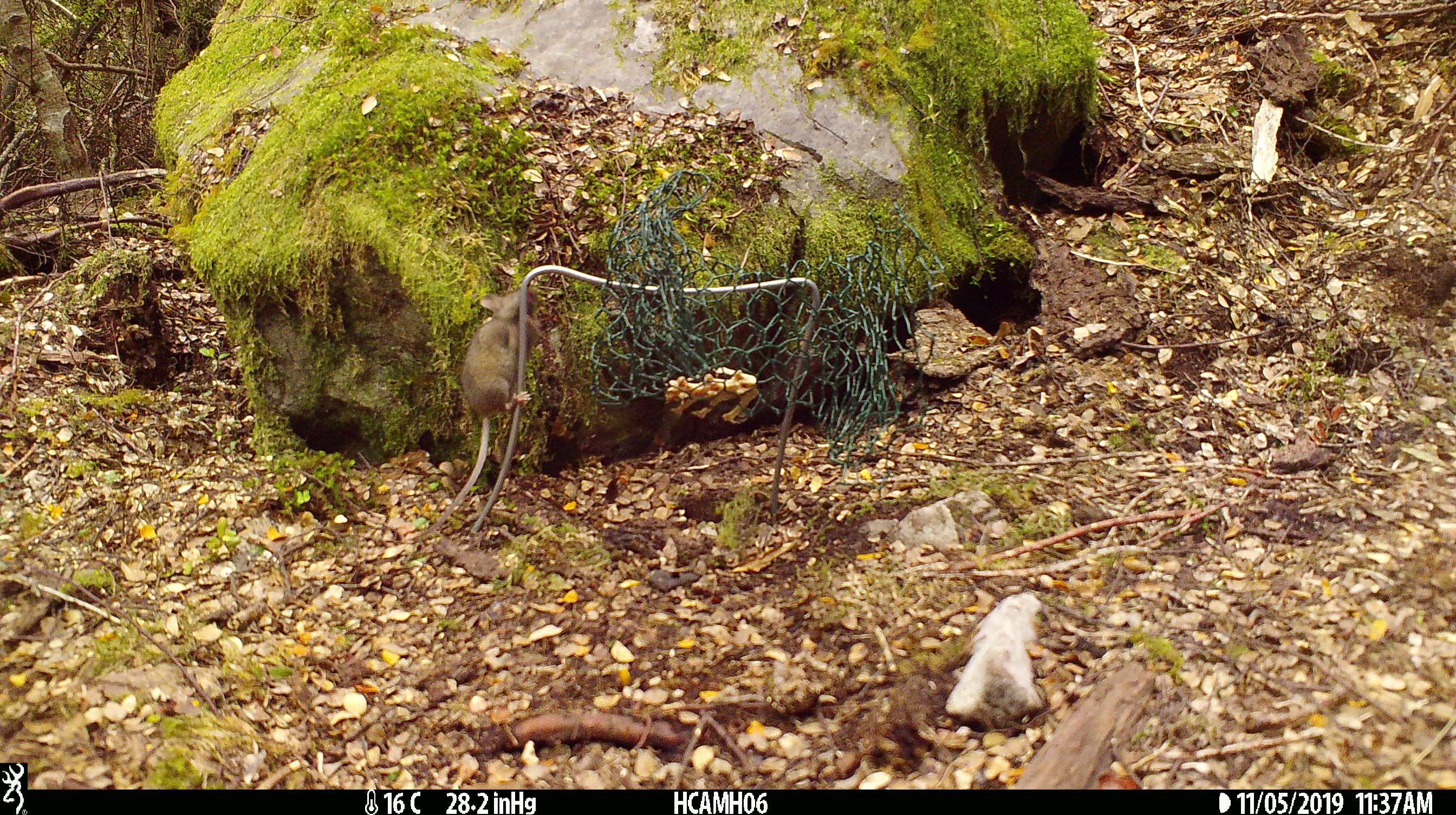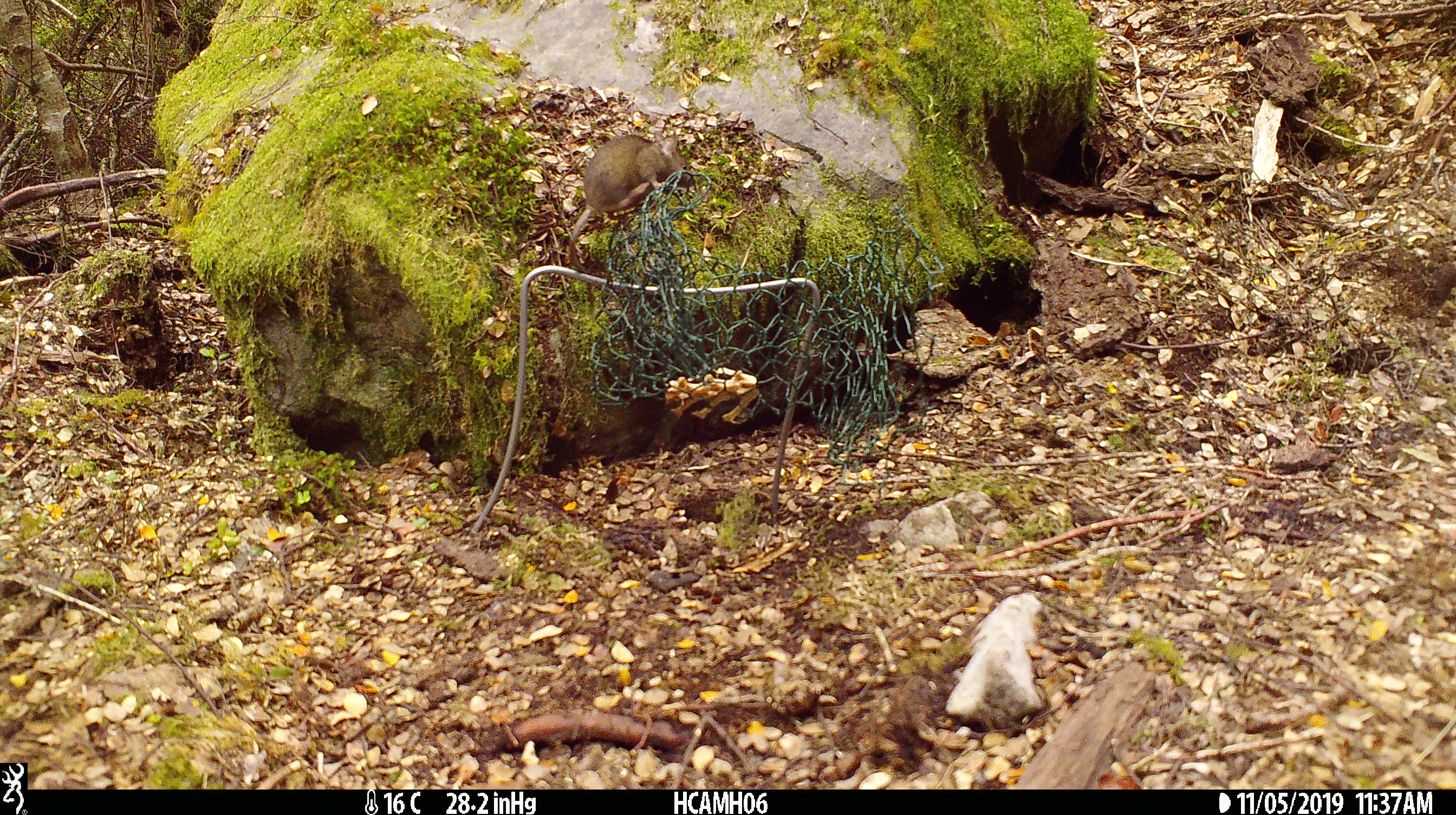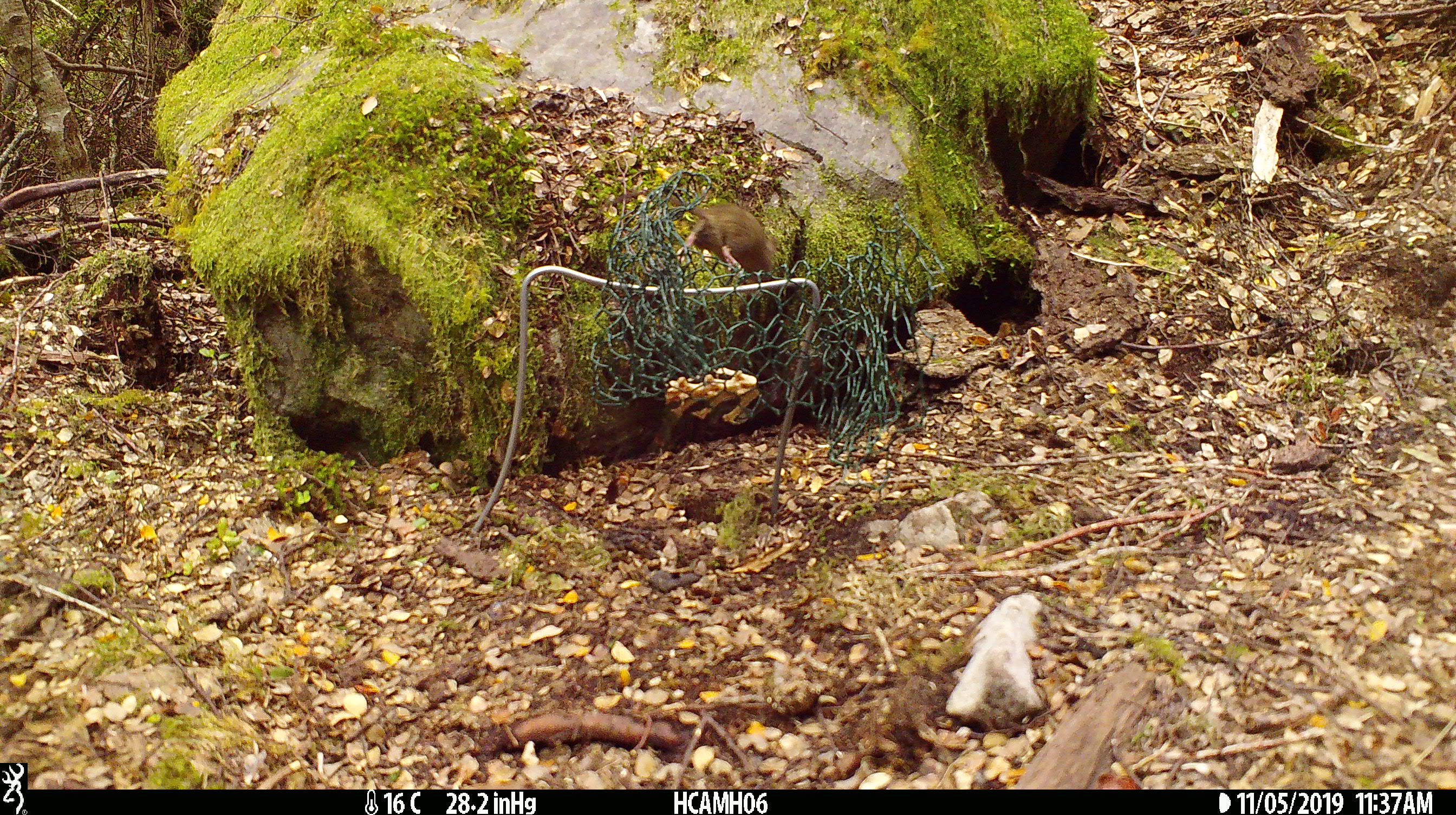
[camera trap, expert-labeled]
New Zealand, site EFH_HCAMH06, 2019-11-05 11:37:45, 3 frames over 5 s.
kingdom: Animalia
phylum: Chordata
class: Mammalia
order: Rodentia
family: Muridae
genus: Mus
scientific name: Mus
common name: mouse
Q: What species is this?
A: Mouse (Mus).